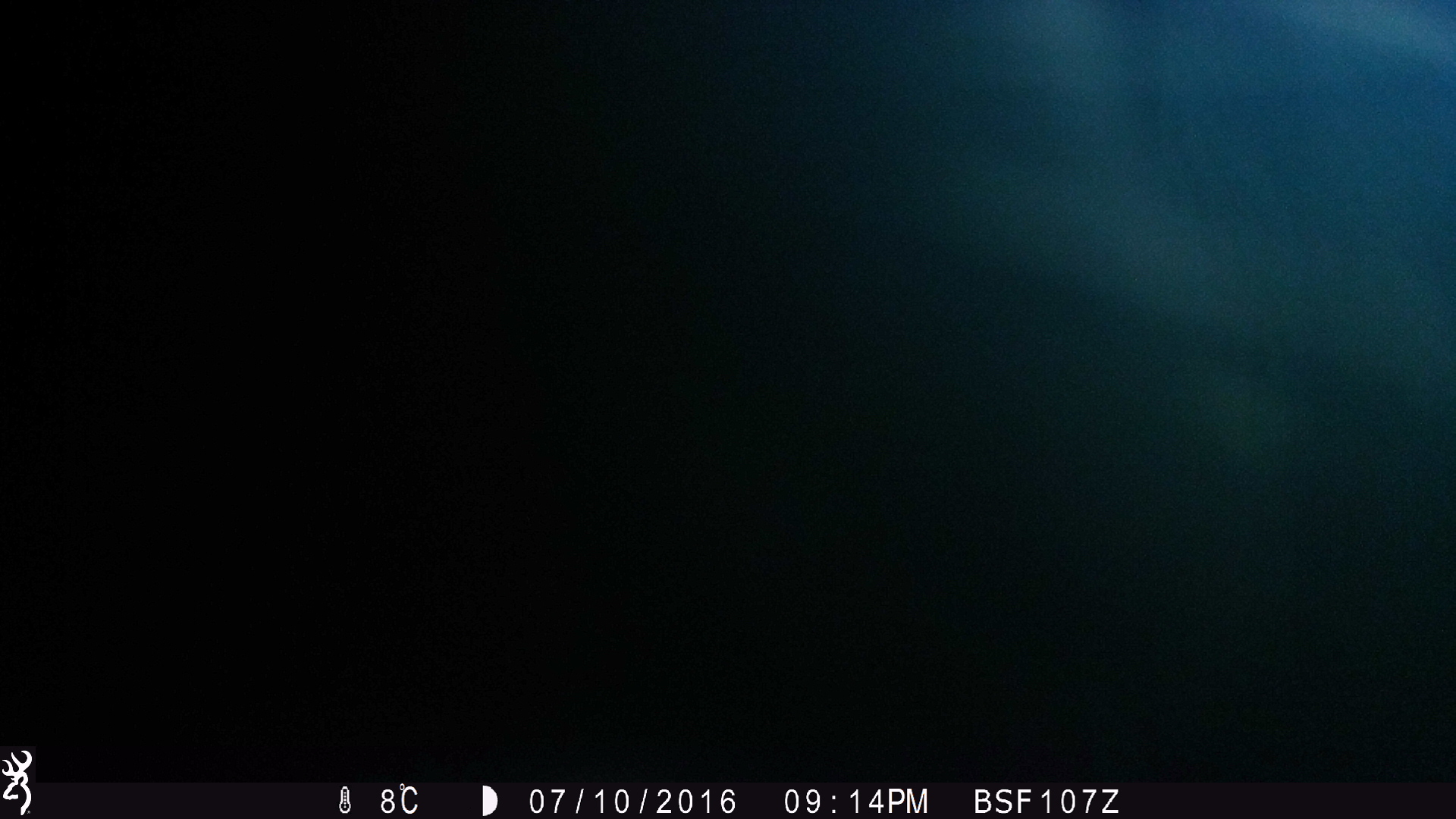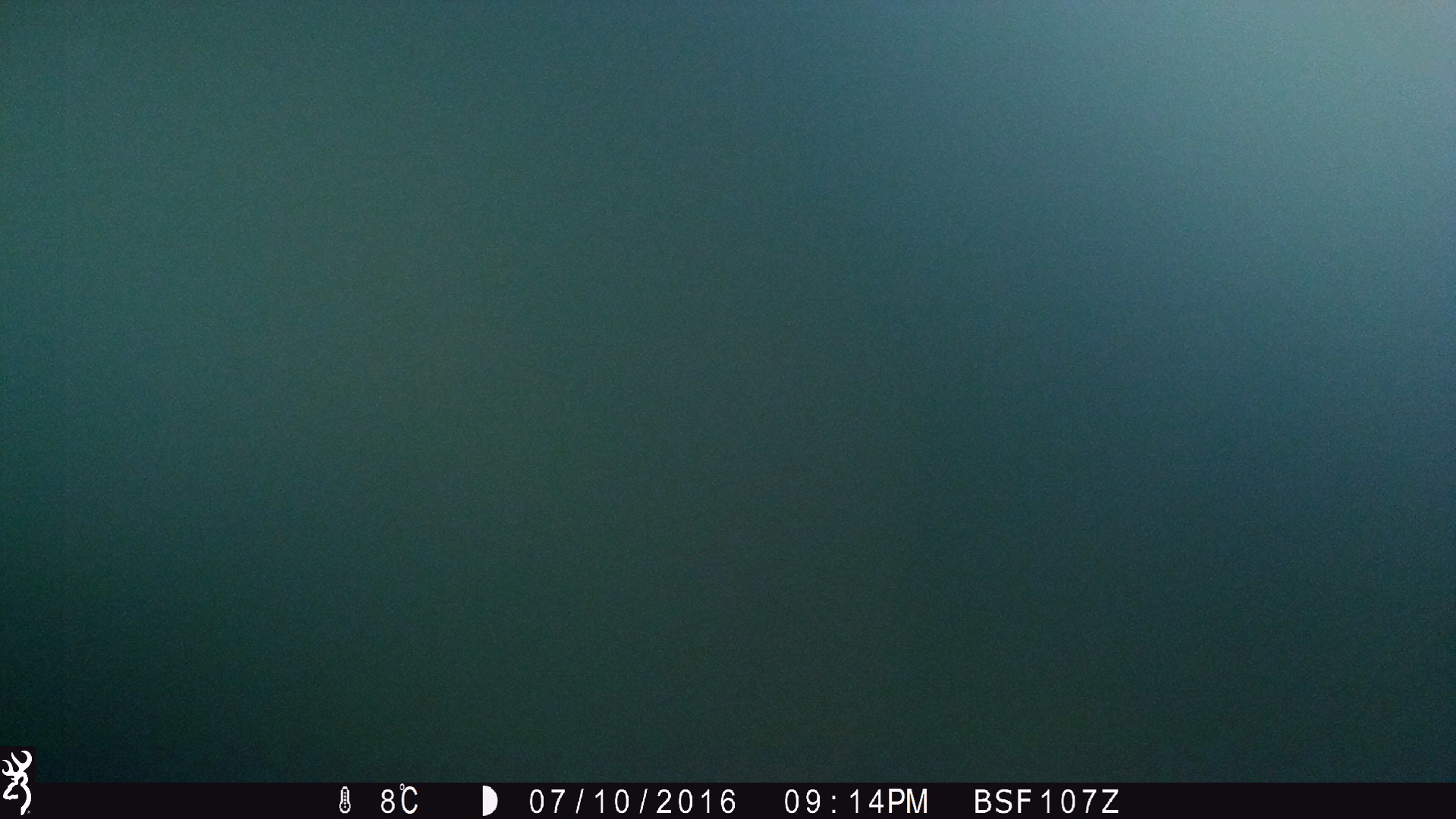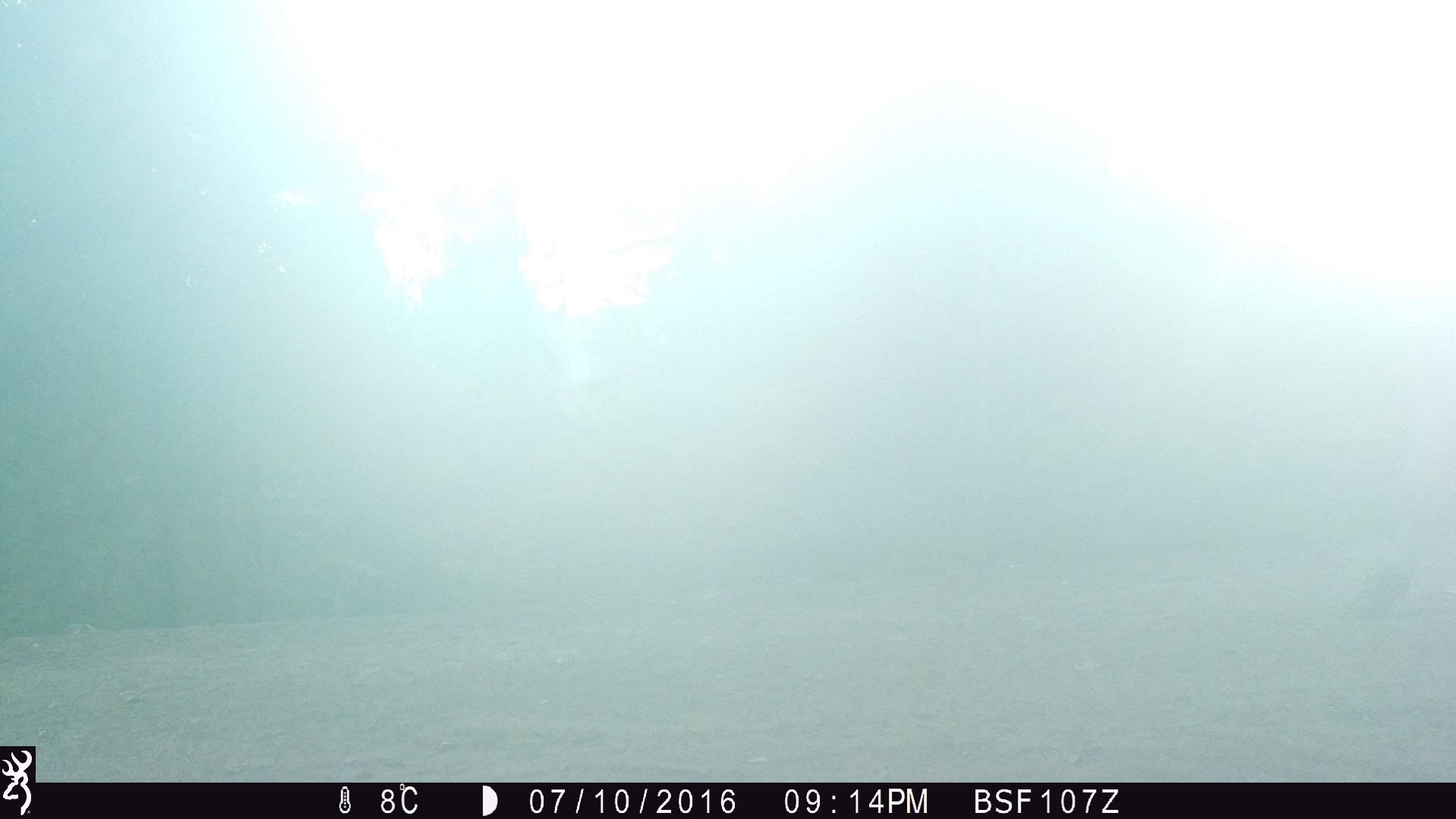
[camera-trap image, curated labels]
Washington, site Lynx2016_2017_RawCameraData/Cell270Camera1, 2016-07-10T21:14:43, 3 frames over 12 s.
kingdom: Animalia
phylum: Chordata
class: Mammalia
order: Artiodactyla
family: Bovidae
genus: Bos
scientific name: Bos taurus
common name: domestic cattle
Domestic cattle (Bos taurus). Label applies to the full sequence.